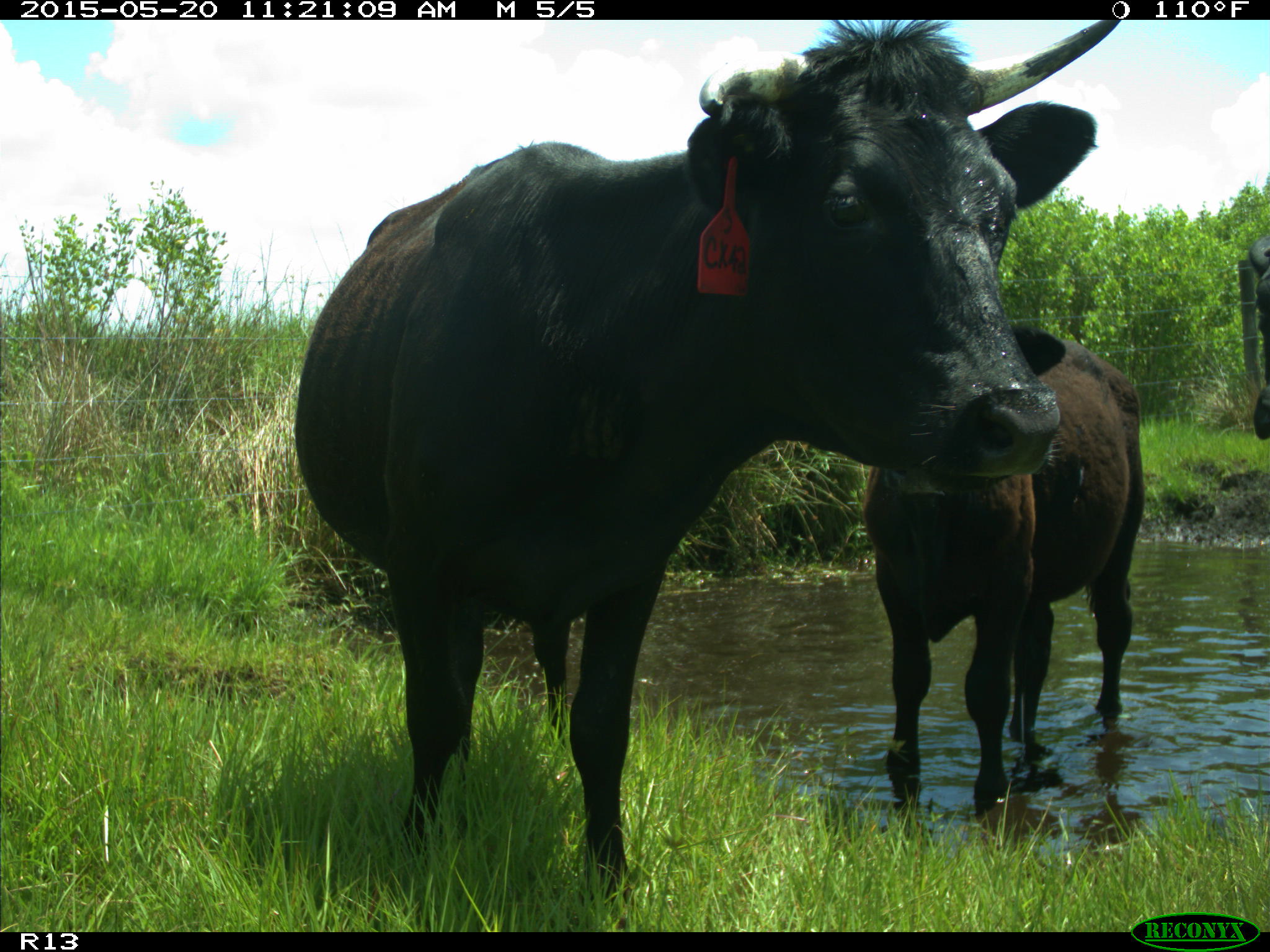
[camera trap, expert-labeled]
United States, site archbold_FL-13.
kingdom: Animalia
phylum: Chordata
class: Mammalia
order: Artiodactyla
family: Bovidae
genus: Bos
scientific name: Bos taurus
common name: domestic cow